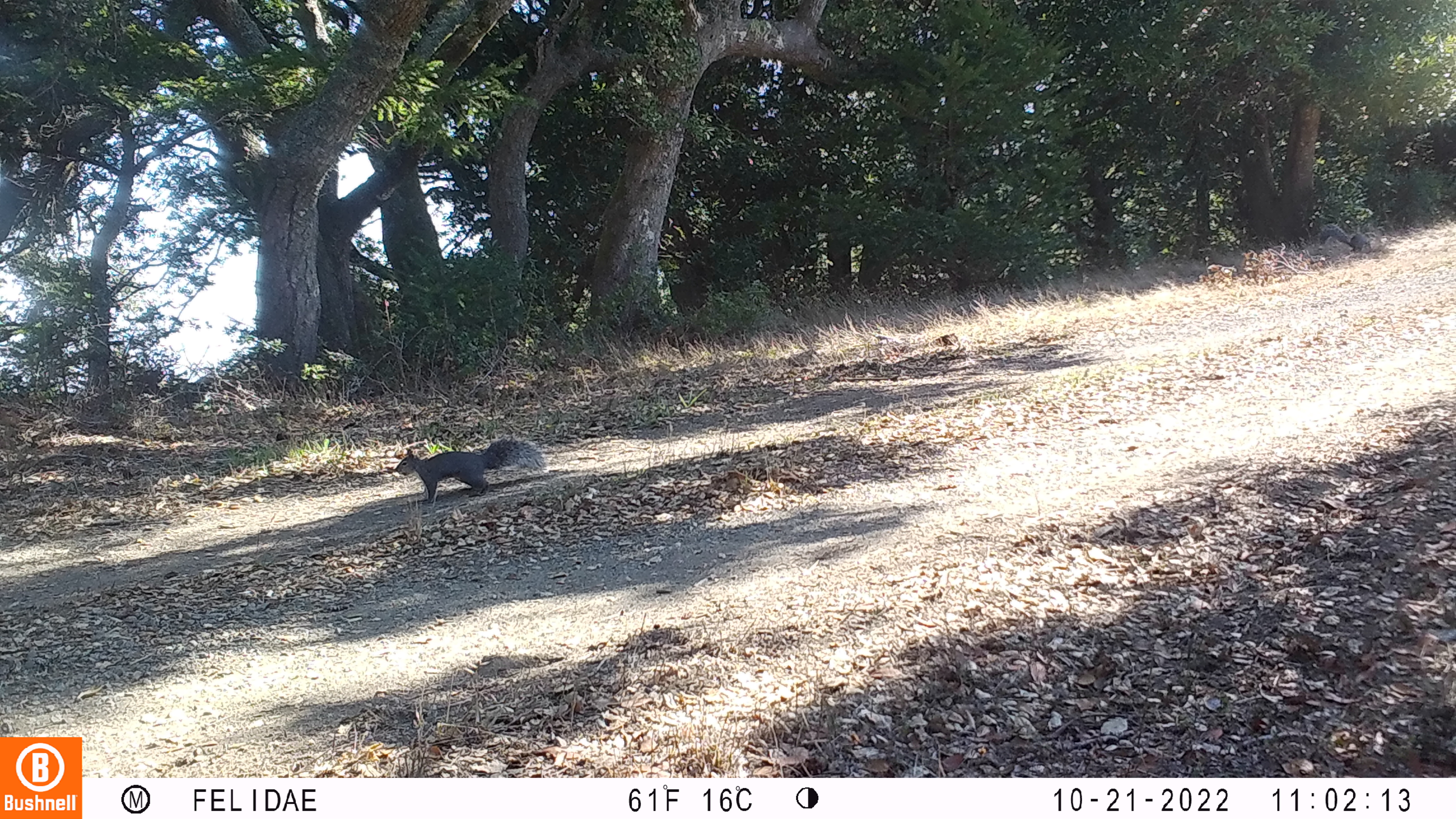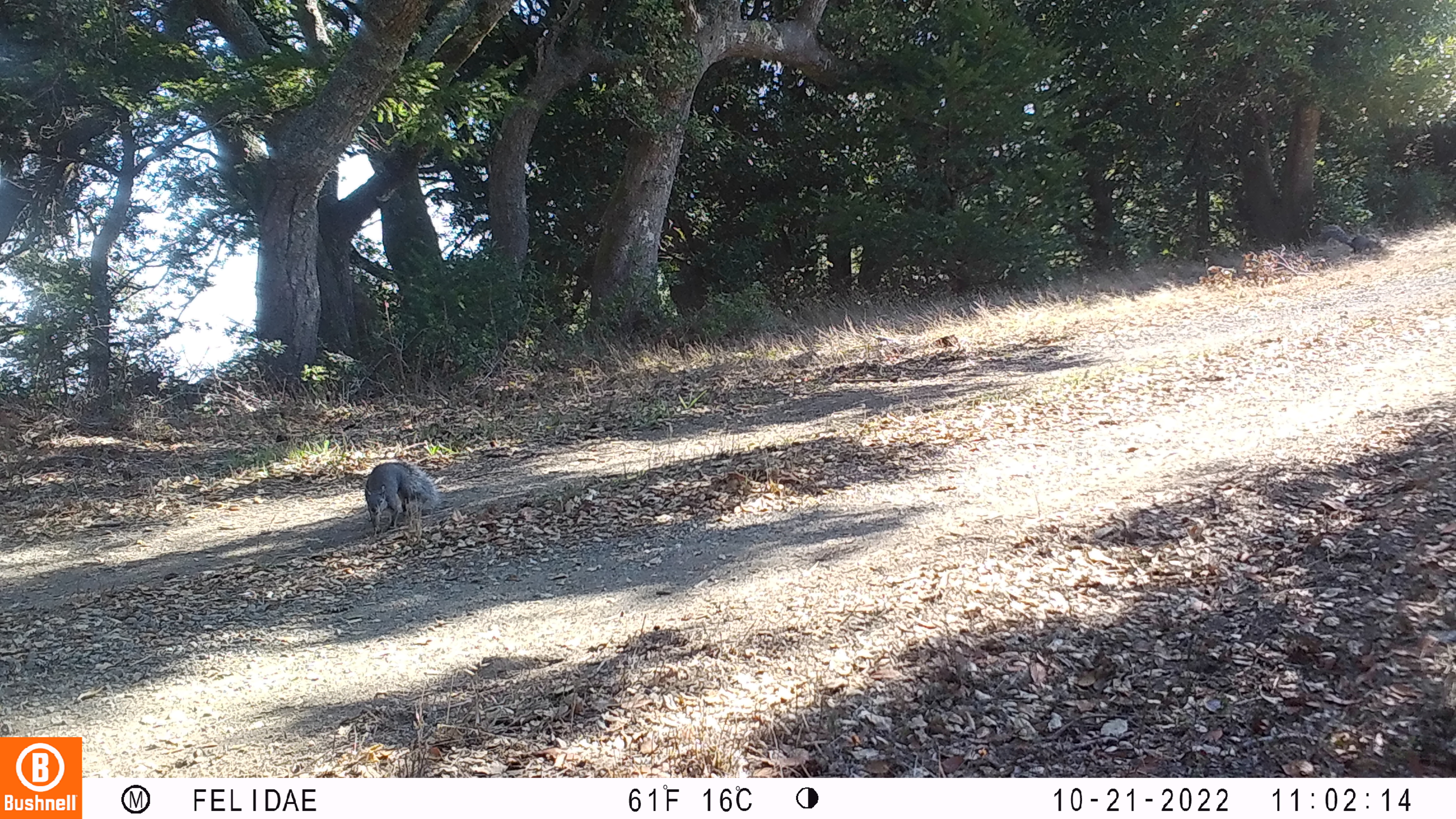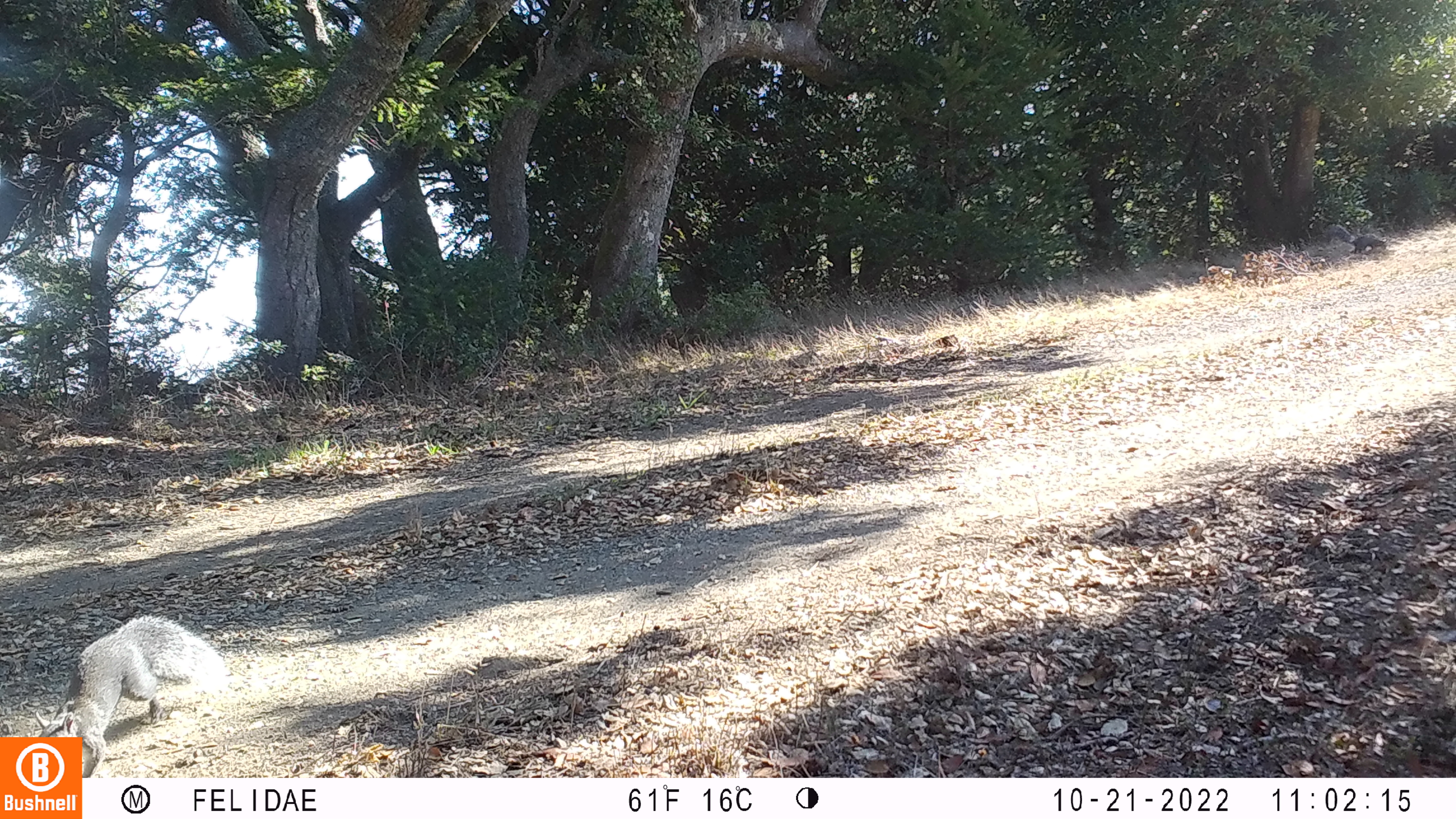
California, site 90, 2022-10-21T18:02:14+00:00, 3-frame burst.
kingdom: Animalia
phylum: Chordata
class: Mammalia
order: Rodentia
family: Sciuridae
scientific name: Sciuridae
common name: squirrel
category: unknown squirrel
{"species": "unknown squirrel (squirrel) (Sciuridae)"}